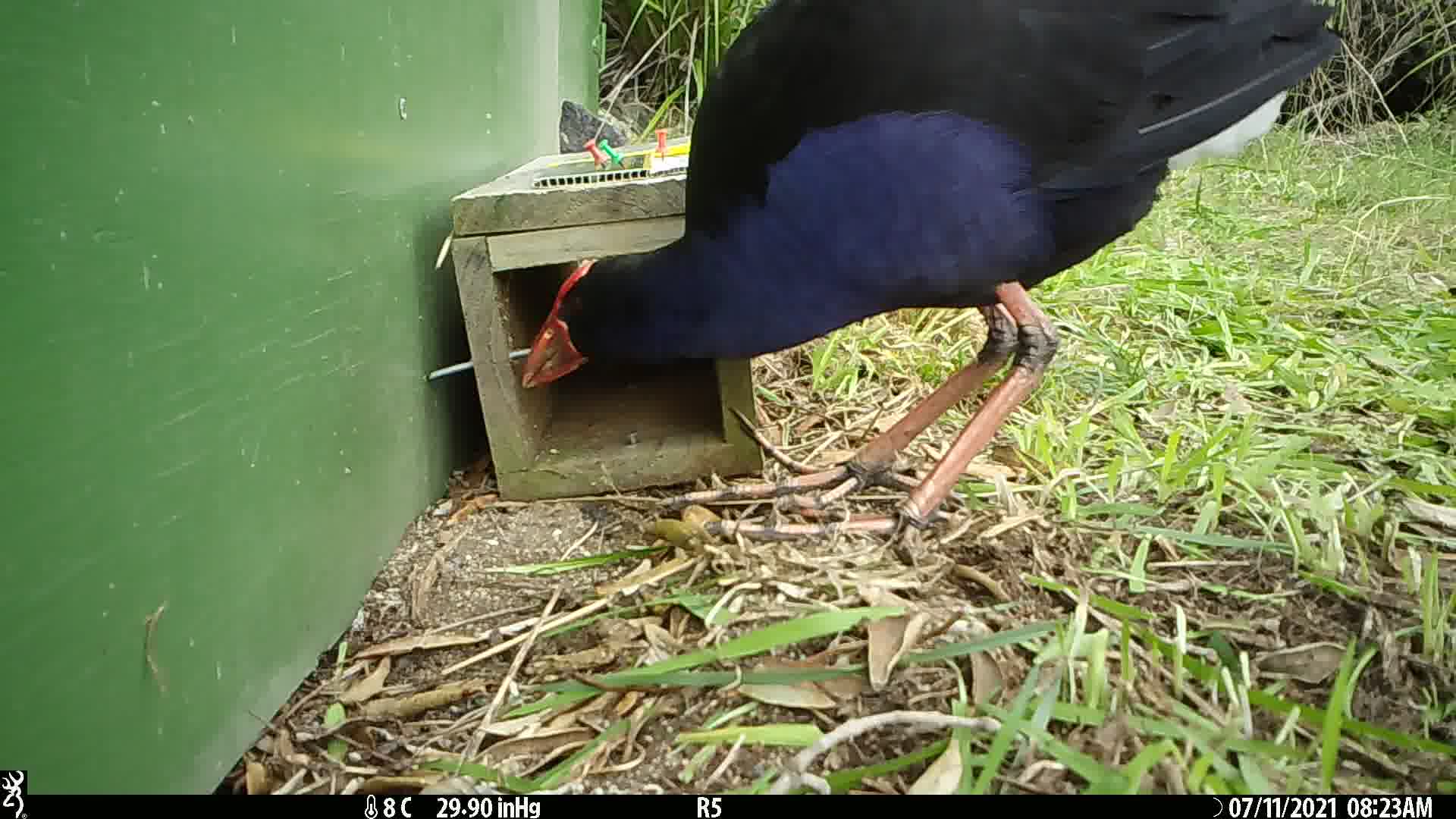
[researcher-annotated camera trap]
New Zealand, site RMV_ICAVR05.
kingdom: Animalia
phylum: Chordata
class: Aves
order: Gruiformes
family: Rallidae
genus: Porphyrio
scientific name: Porphyrio melanotus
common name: australasian swamphen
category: pukeko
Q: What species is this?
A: Pukeko (australasian swamphen) (Porphyrio melanotus).